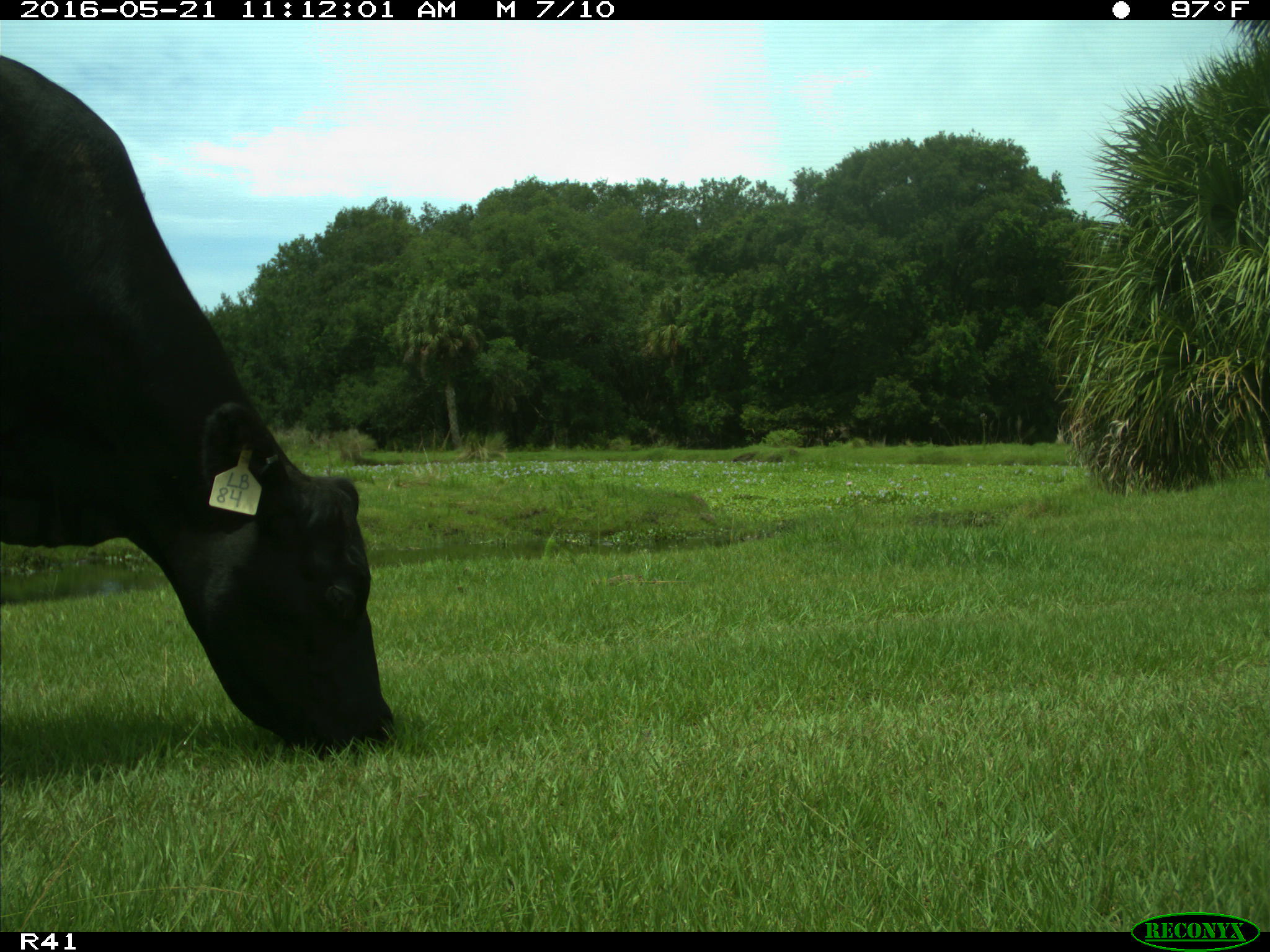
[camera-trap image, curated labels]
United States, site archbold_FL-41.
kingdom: Animalia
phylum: Chordata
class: Mammalia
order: Artiodactyla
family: Bovidae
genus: Bos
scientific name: Bos taurus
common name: domestic cow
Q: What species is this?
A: Bos taurus (domestic cow).